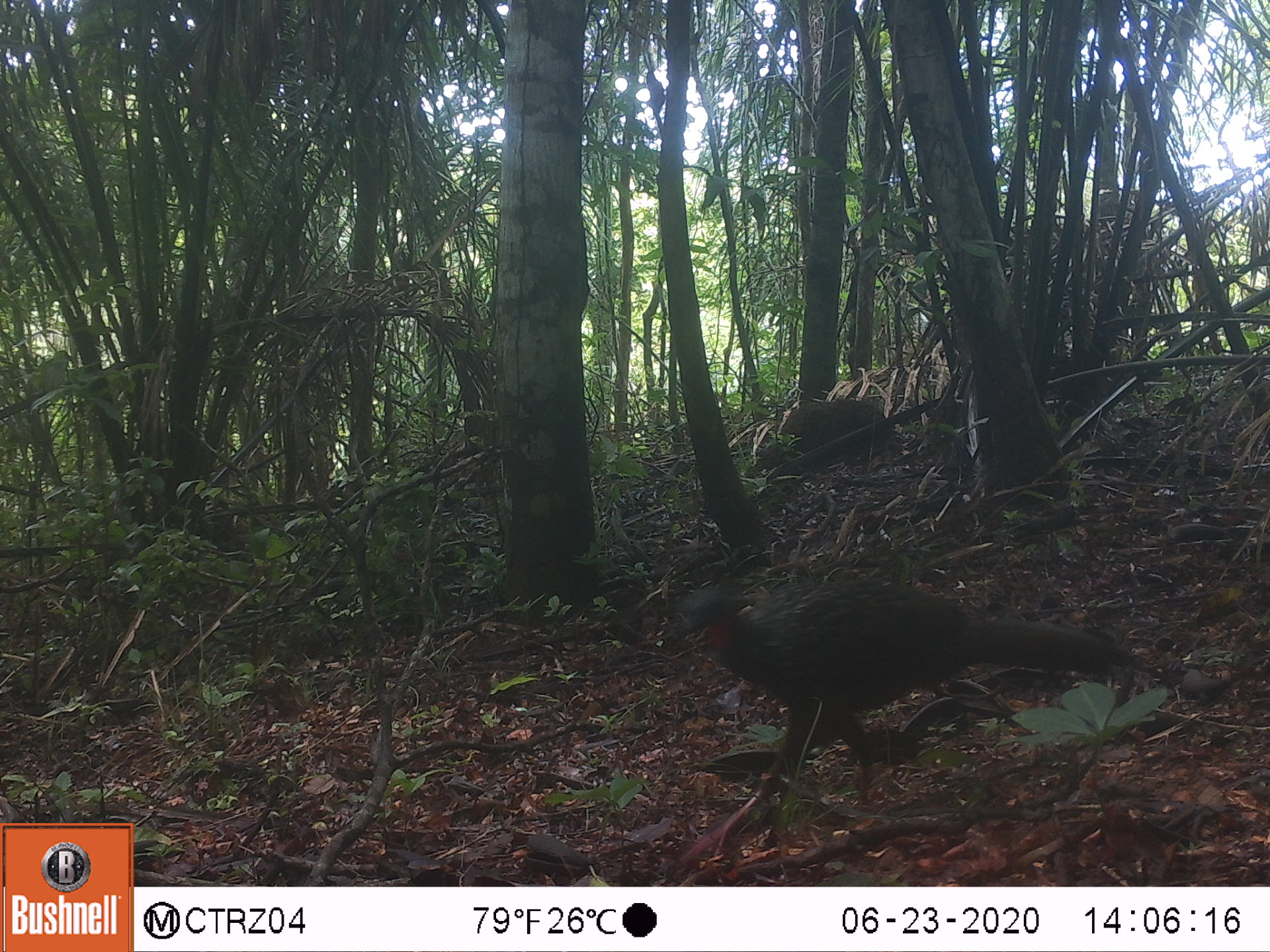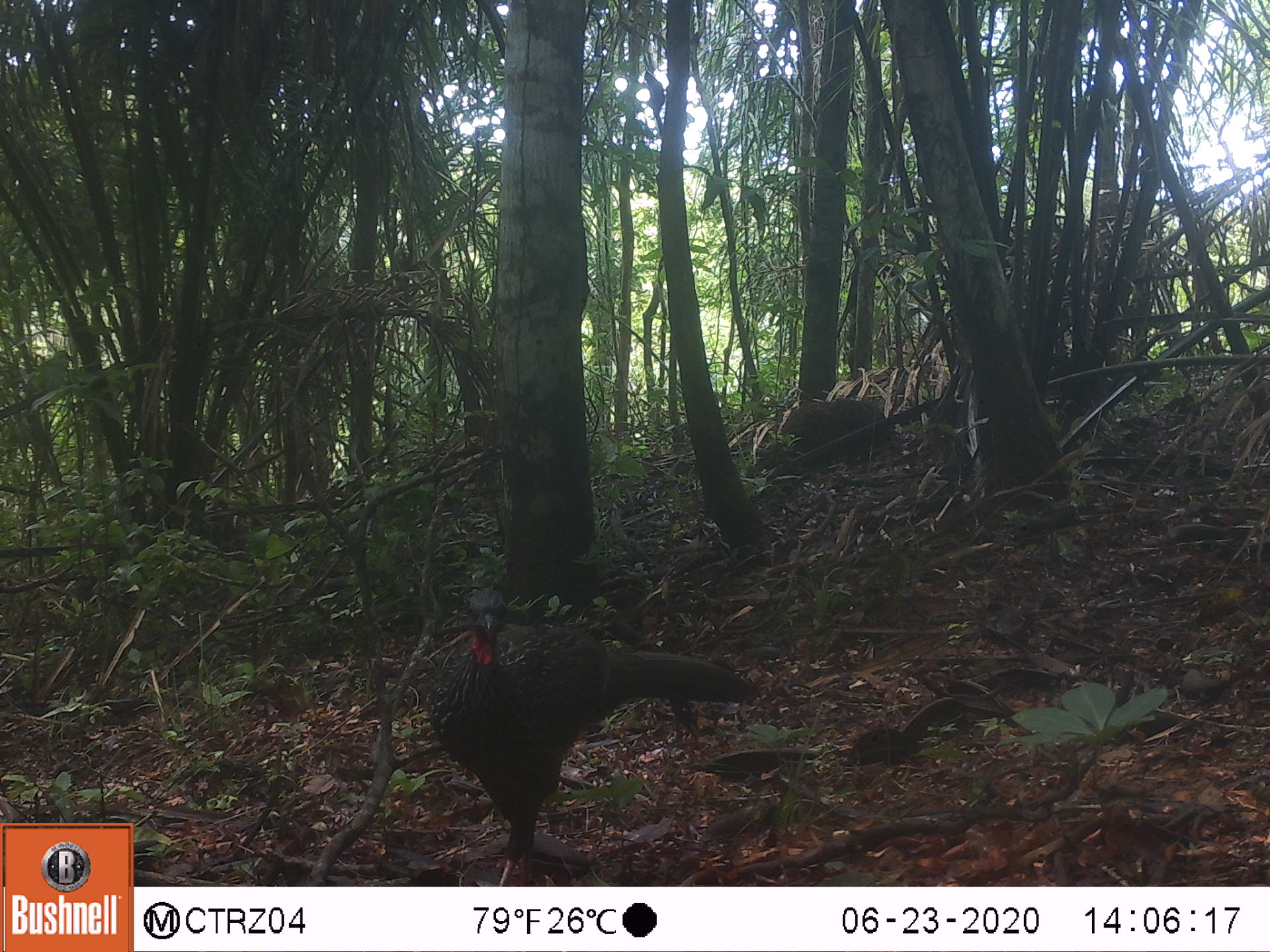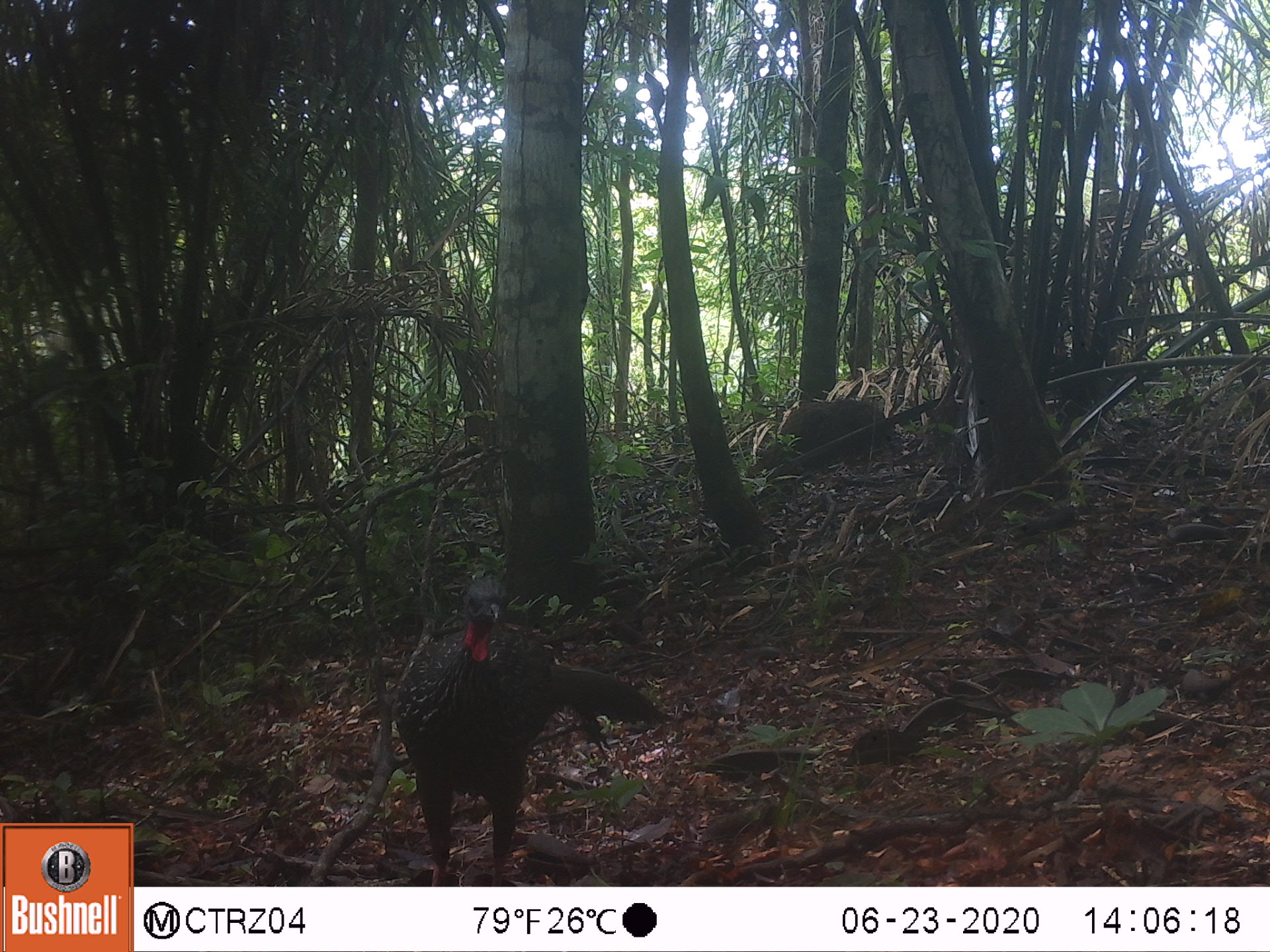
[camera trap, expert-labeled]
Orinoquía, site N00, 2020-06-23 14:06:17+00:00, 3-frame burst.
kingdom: Animalia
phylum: Chordata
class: Aves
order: Galliformes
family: Cracidae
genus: Penelope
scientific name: Penelope jacquacu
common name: spix's guan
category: spixs guan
Spixs guan (spix's guan) (Penelope jacquacu).